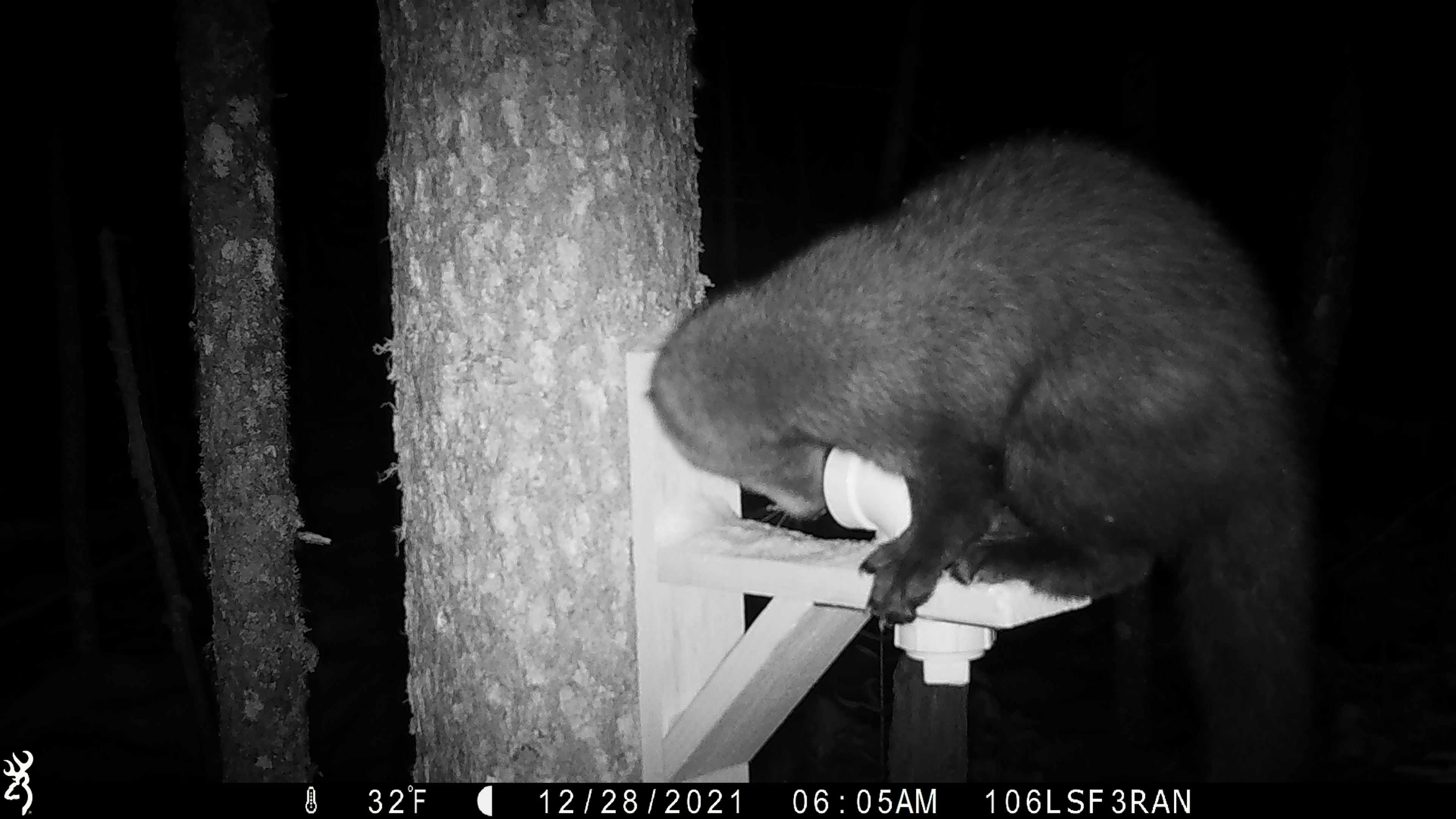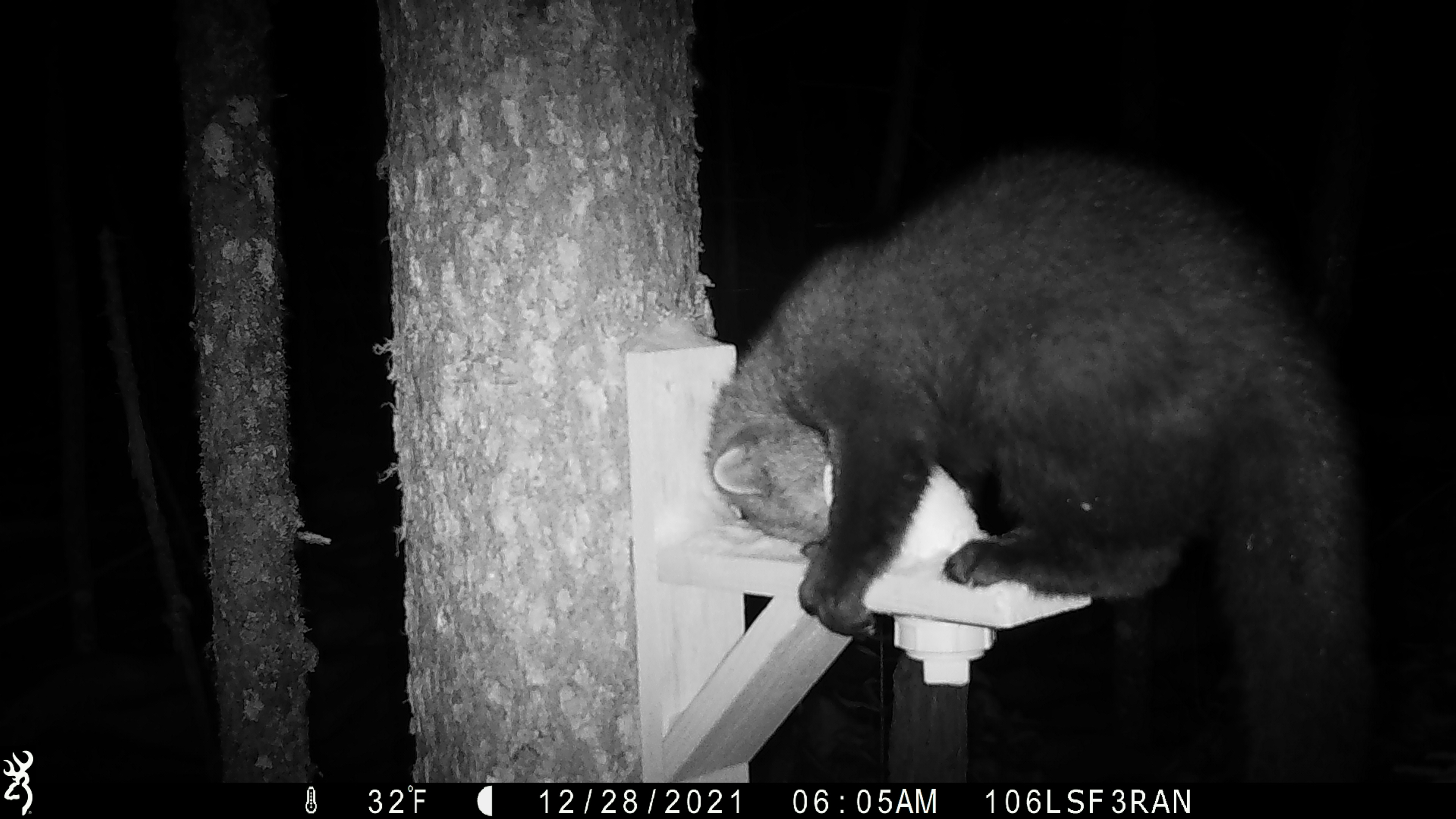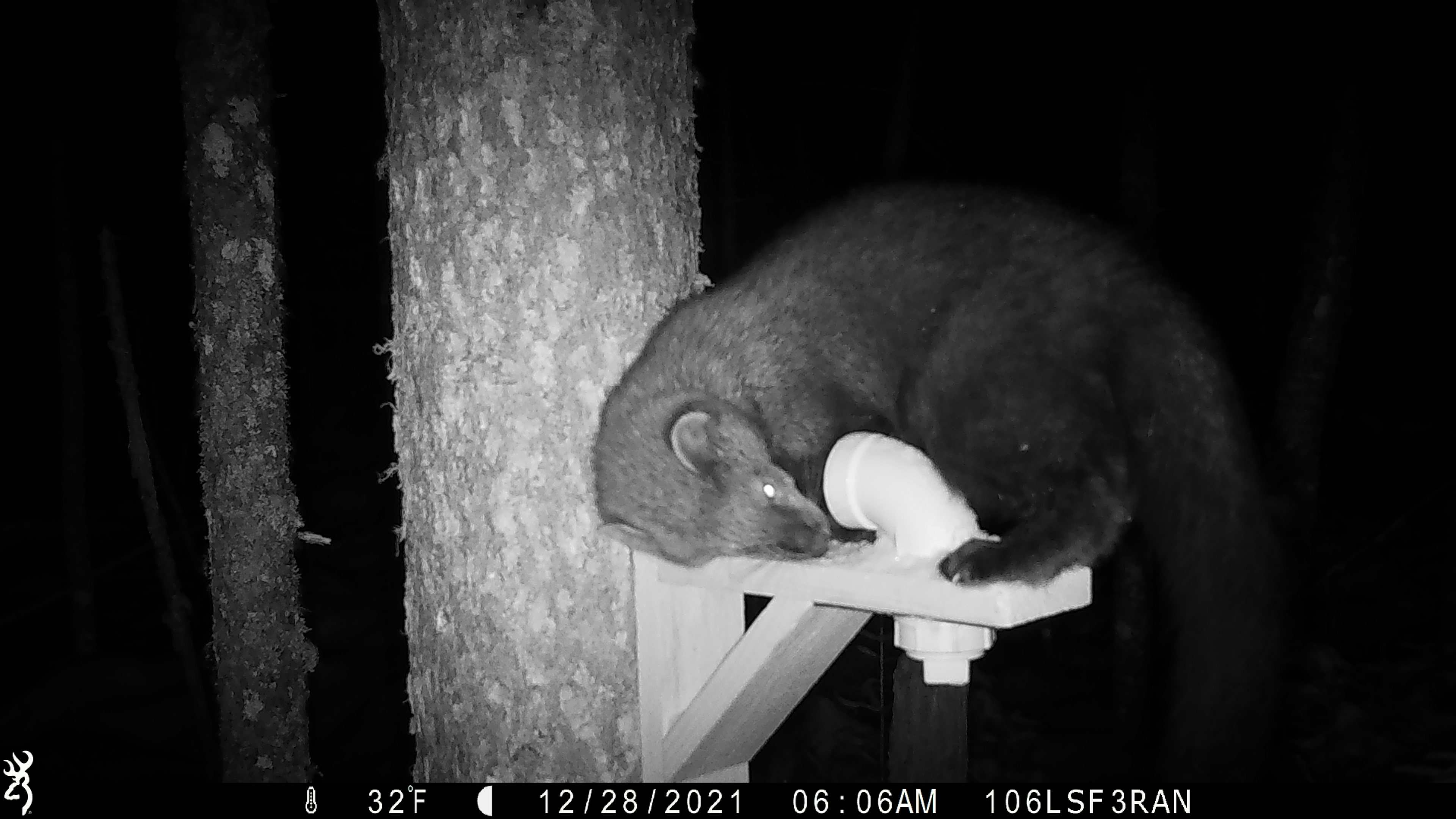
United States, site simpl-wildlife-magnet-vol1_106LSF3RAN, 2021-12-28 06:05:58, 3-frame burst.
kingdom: Animalia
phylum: Chordata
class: Mammalia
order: Carnivora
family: Mustelidae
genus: Pekania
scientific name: Pekania pennanti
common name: fisher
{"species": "fisher (Pekania pennanti)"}